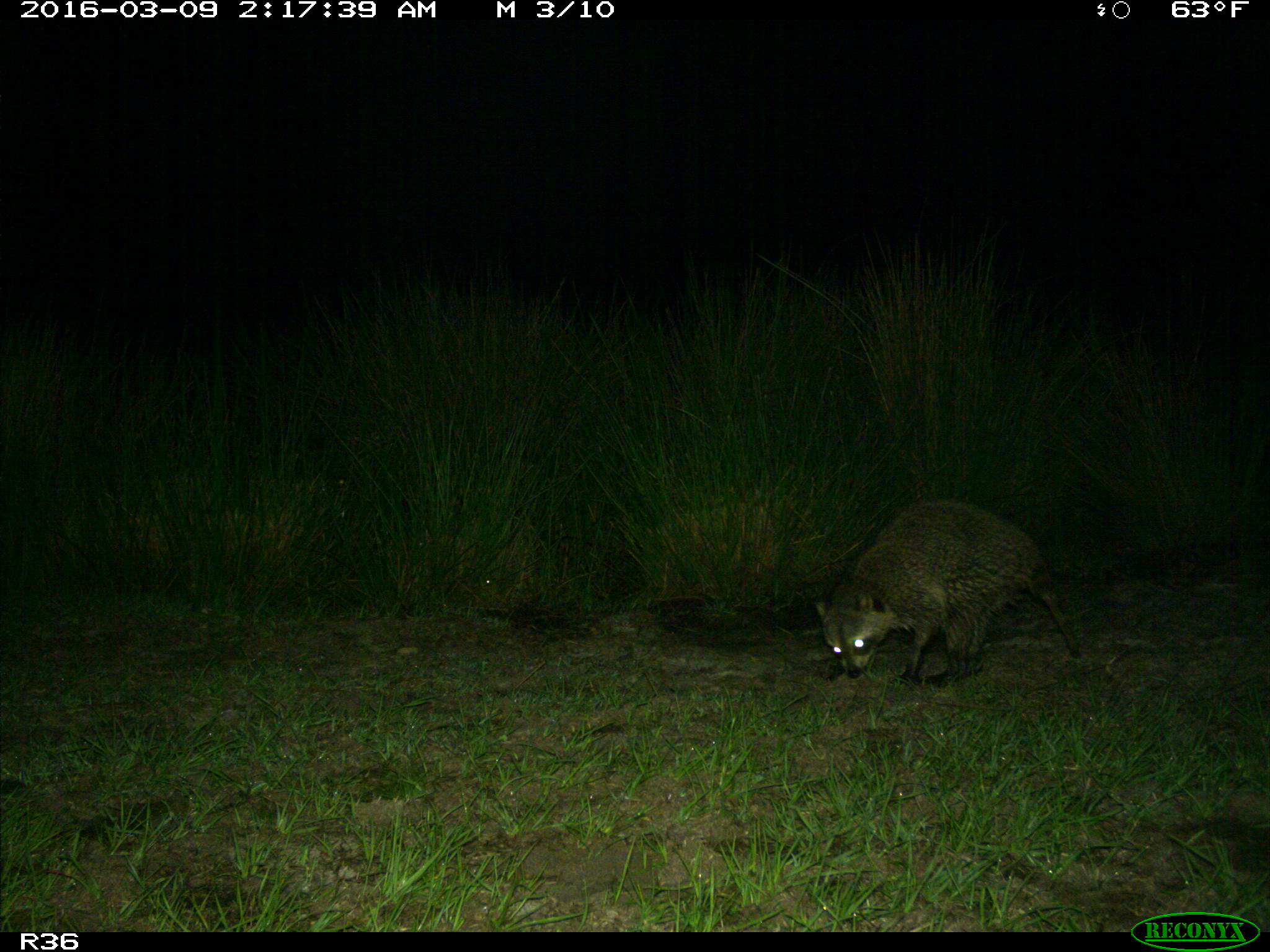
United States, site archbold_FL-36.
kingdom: Animalia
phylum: Chordata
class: Mammalia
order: Carnivora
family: Procyonidae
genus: Procyon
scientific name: Procyon lotor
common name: common raccoon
Procyon lotor (common raccoon).